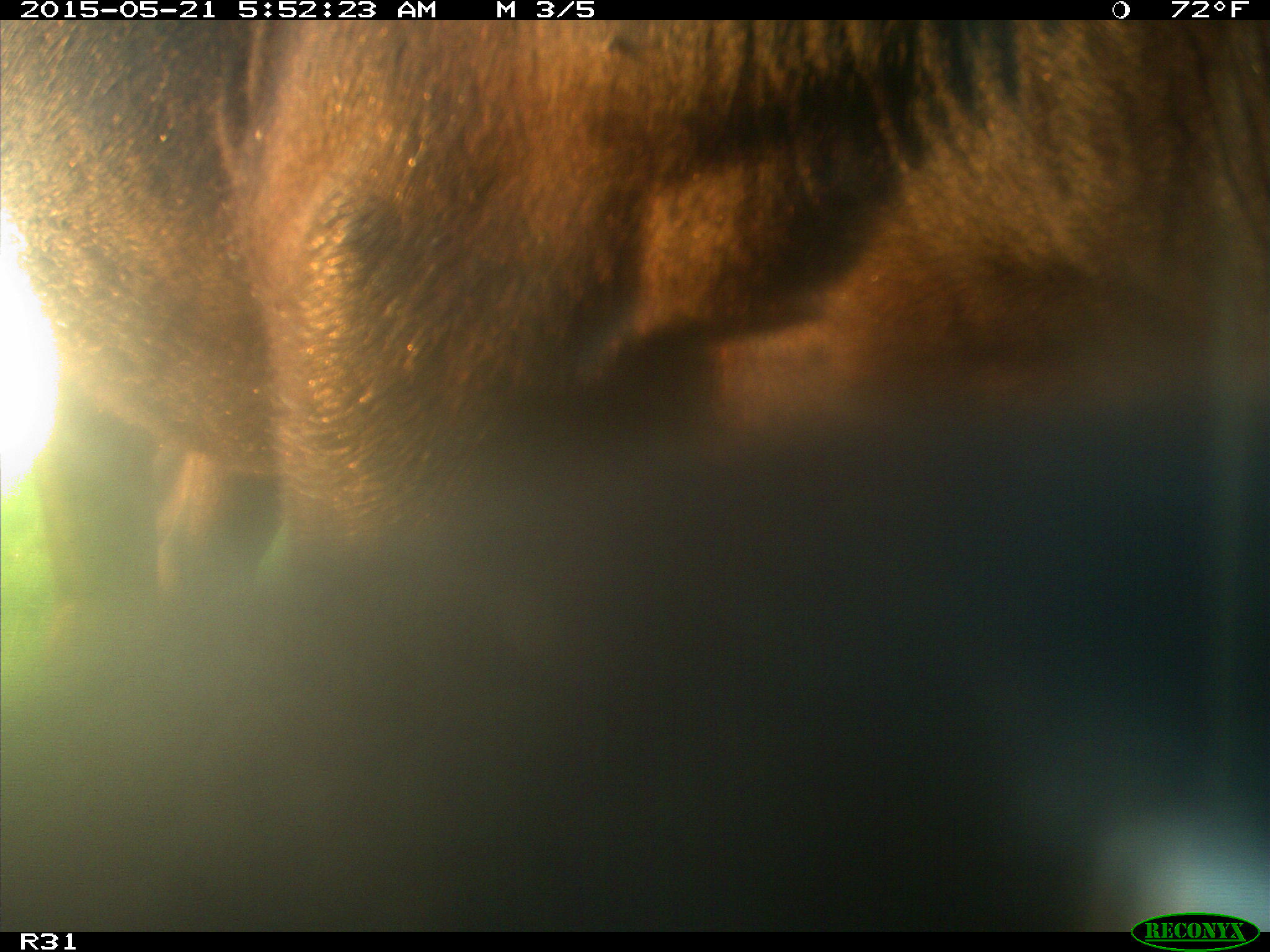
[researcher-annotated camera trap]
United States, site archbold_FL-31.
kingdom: Animalia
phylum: Chordata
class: Mammalia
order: Artiodactyla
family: Bovidae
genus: Bos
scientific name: Bos taurus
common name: domestic cow